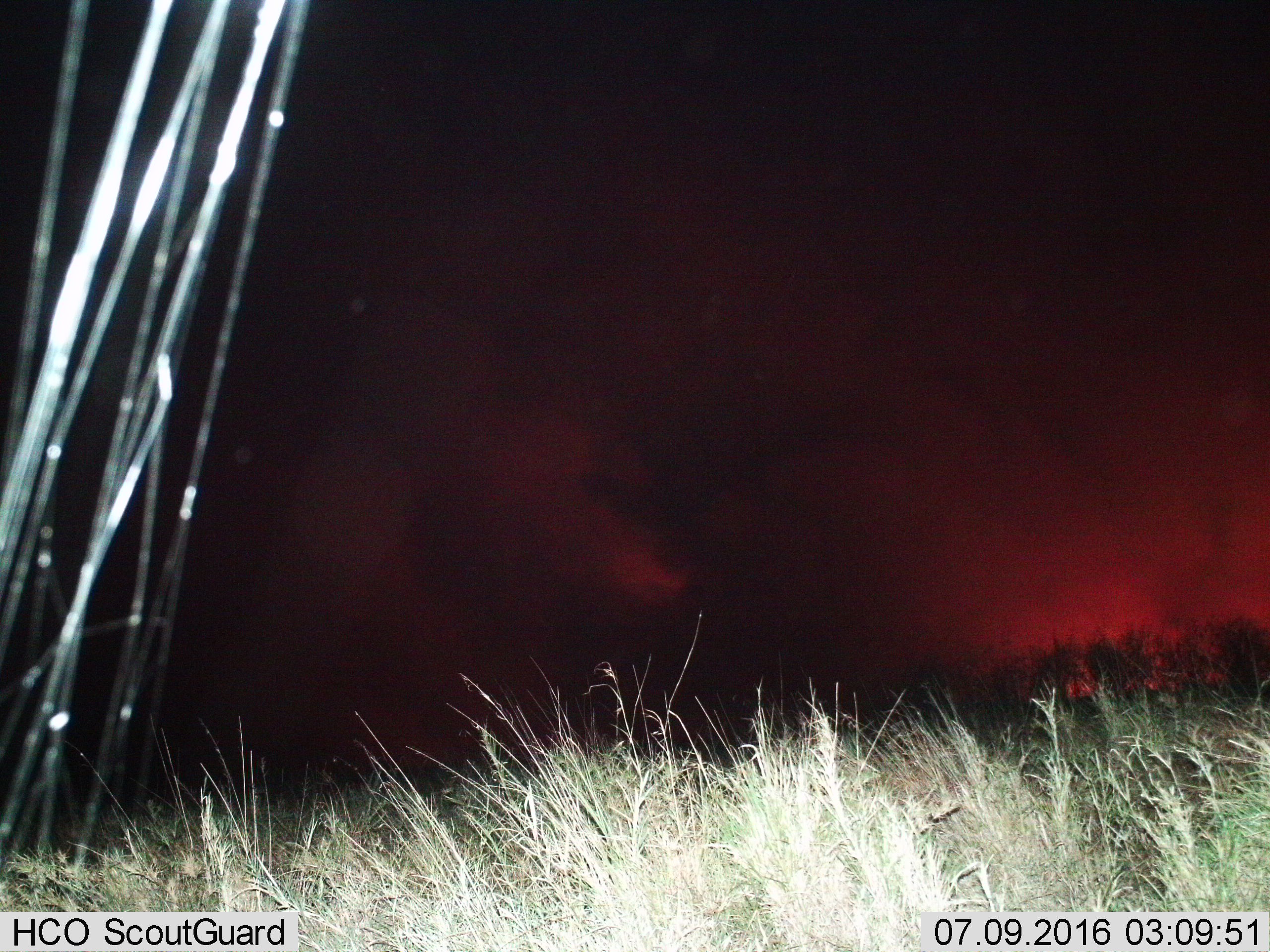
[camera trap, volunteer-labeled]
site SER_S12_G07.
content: unidentified animal